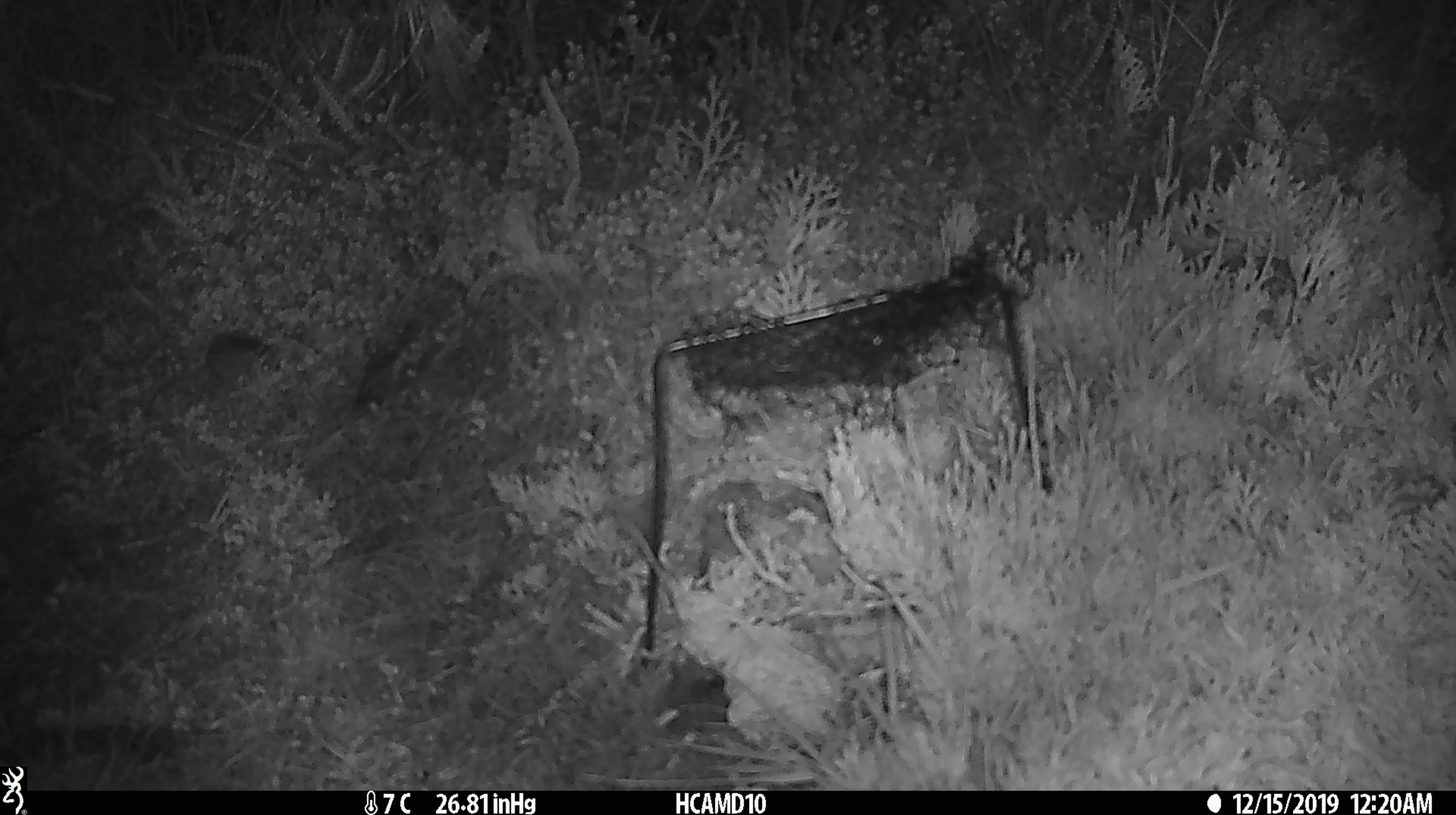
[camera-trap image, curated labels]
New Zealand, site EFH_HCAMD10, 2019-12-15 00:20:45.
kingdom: Animalia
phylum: Chordata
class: Mammalia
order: Rodentia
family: Muridae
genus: Mus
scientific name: Mus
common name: mouse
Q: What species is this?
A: Mouse (Mus).